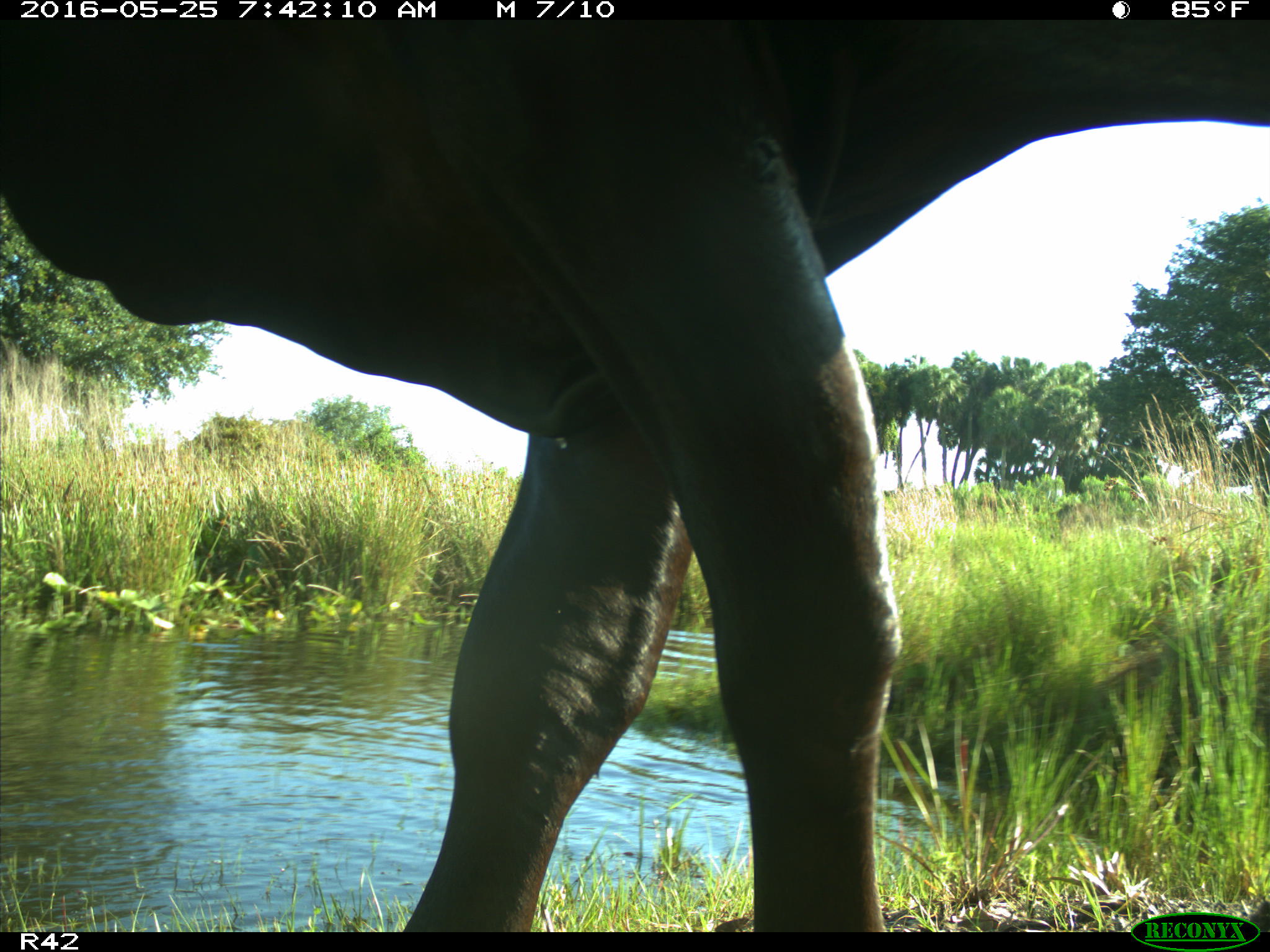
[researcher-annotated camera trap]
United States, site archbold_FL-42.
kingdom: Animalia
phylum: Chordata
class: Mammalia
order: Artiodactyla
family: Bovidae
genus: Bos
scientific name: Bos taurus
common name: domestic cow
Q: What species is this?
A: Bos taurus (domestic cow).